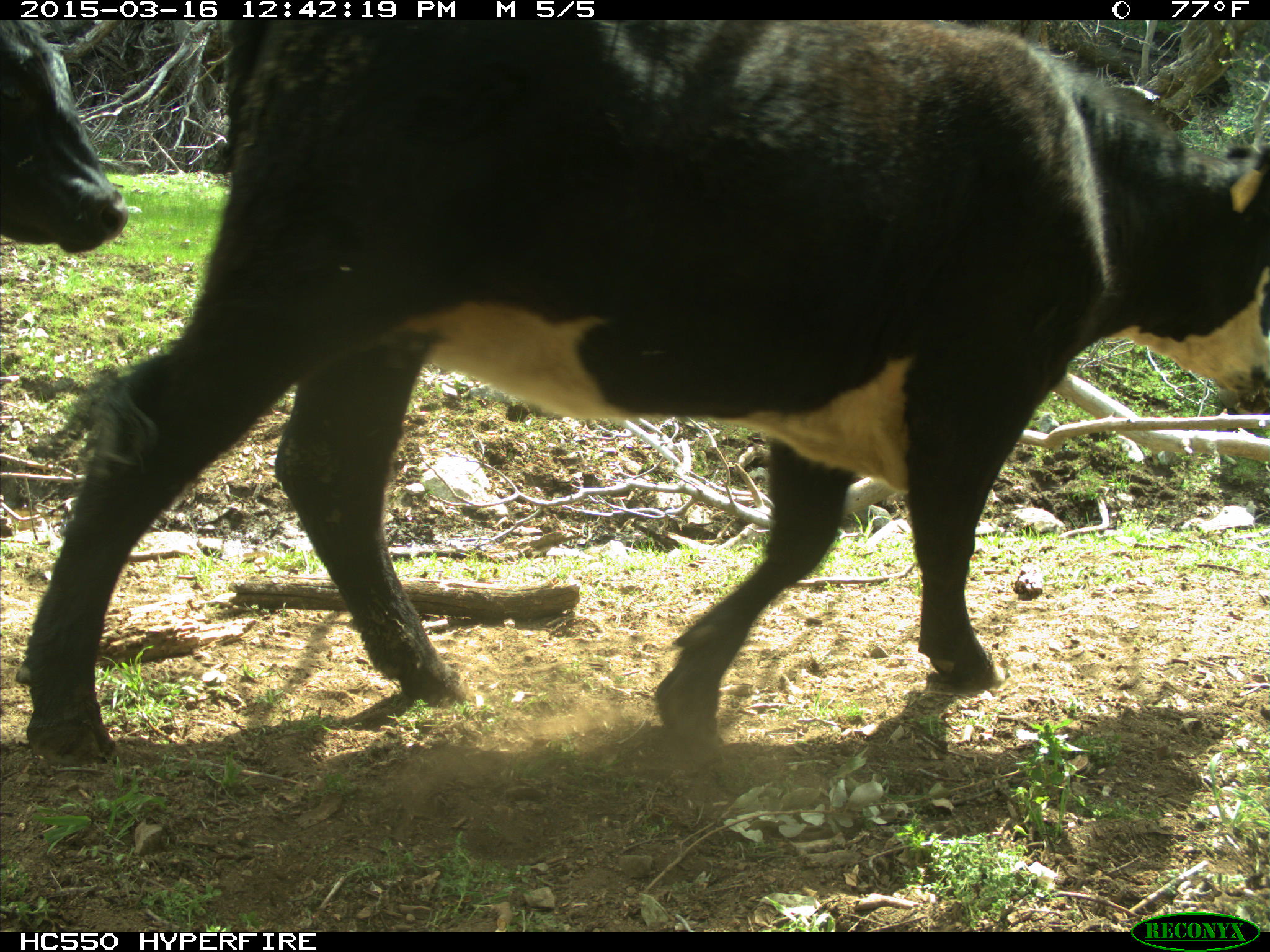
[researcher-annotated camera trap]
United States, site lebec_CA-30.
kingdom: Animalia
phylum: Chordata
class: Mammalia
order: Artiodactyla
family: Bovidae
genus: Bos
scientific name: Bos taurus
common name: domestic cow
Bos taurus (domestic cow).